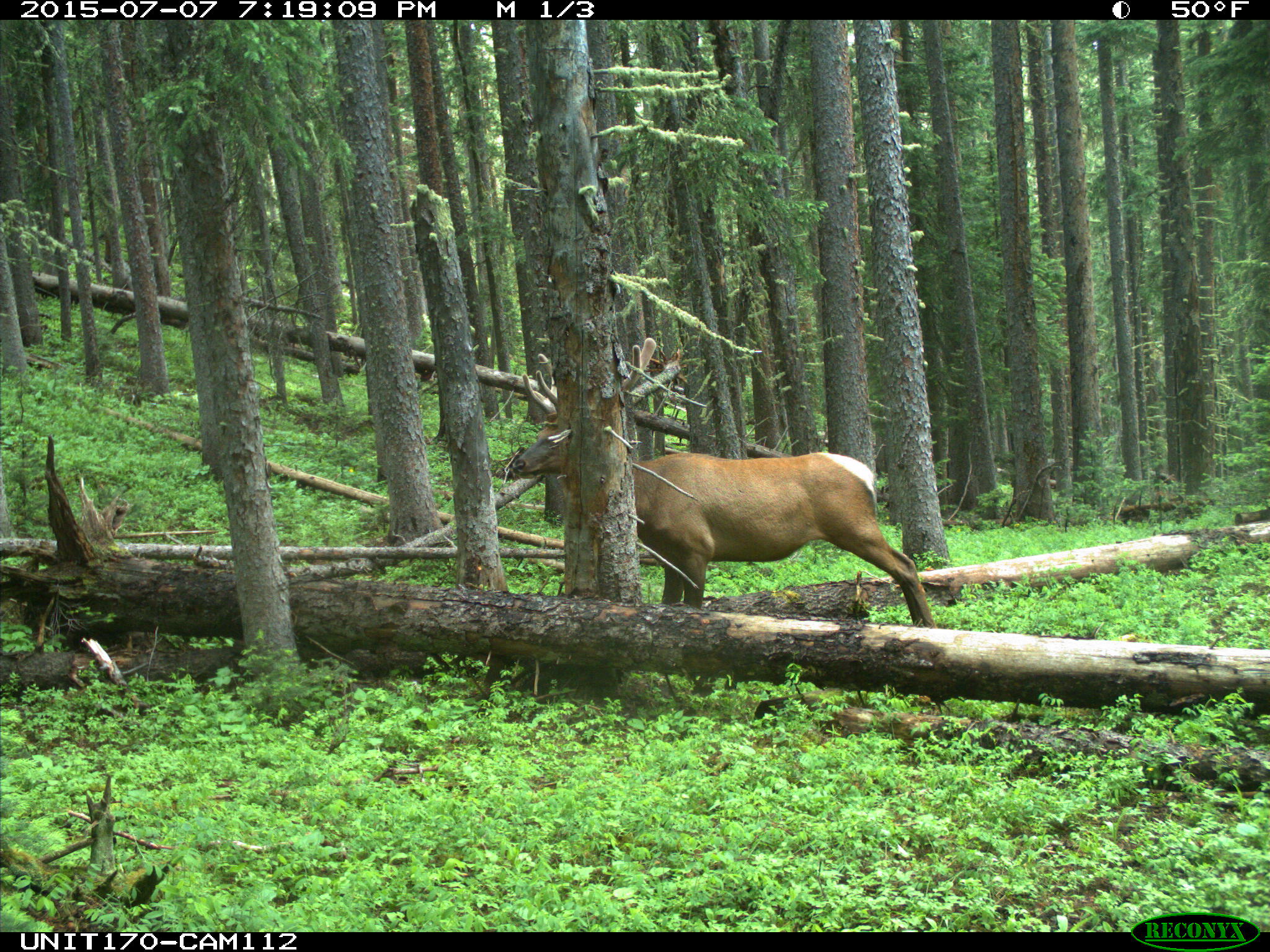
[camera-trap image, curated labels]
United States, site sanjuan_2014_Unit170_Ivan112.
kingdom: Animalia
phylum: Chordata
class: Mammalia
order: Artiodactyla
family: Cervidae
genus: Cervus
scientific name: Cervus elaphus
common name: red deer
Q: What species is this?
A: Cervus elaphus (red deer).